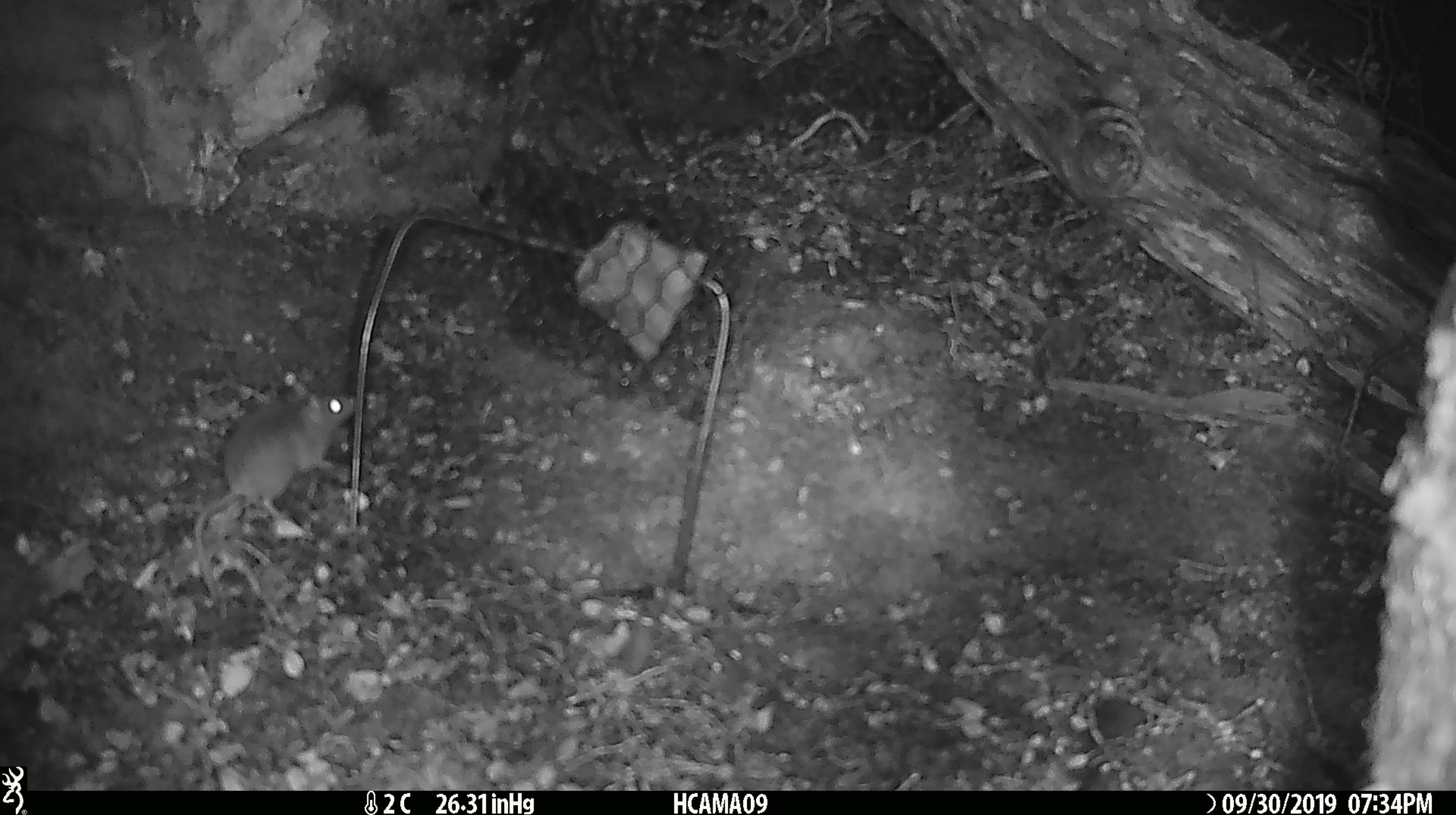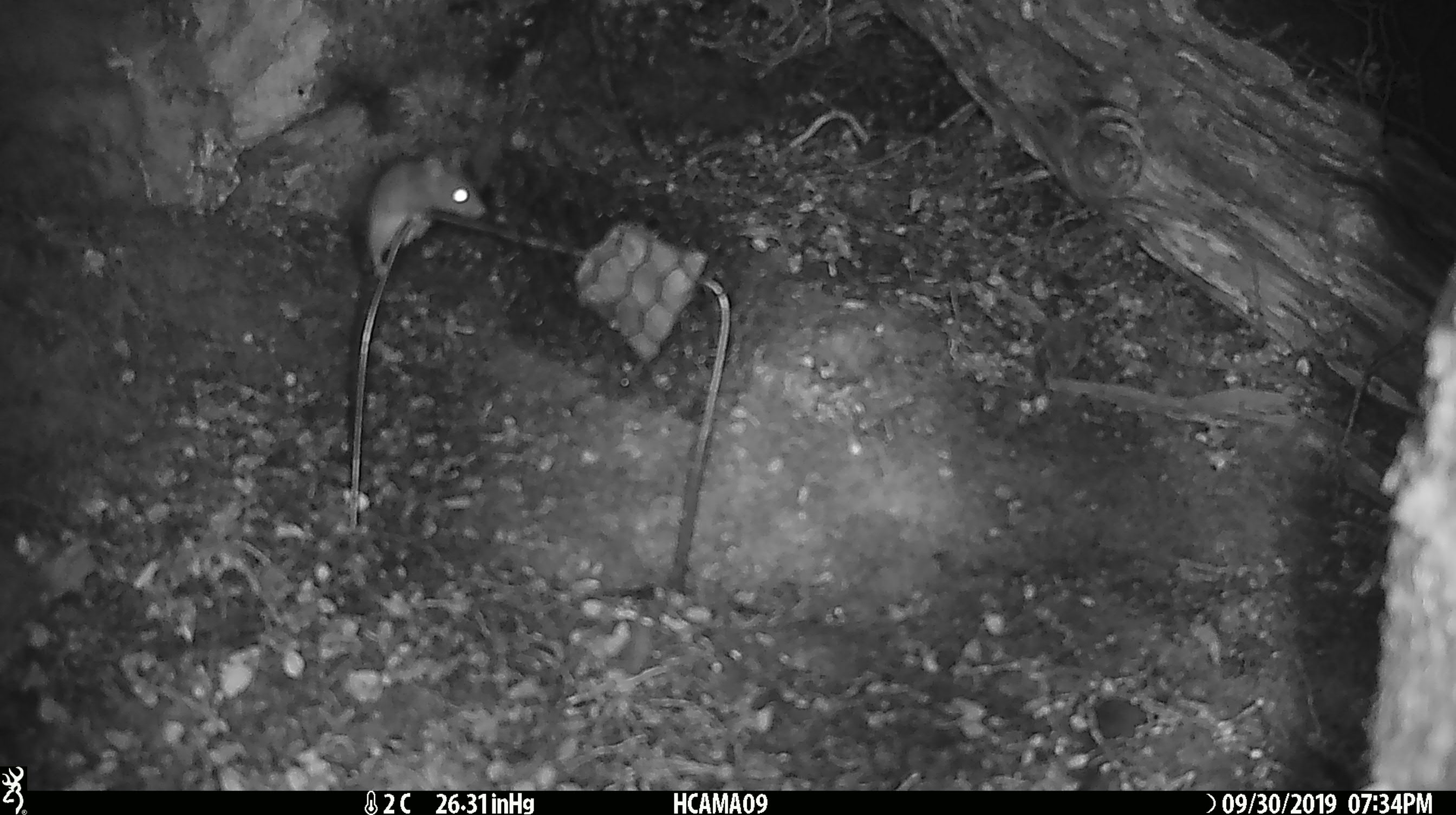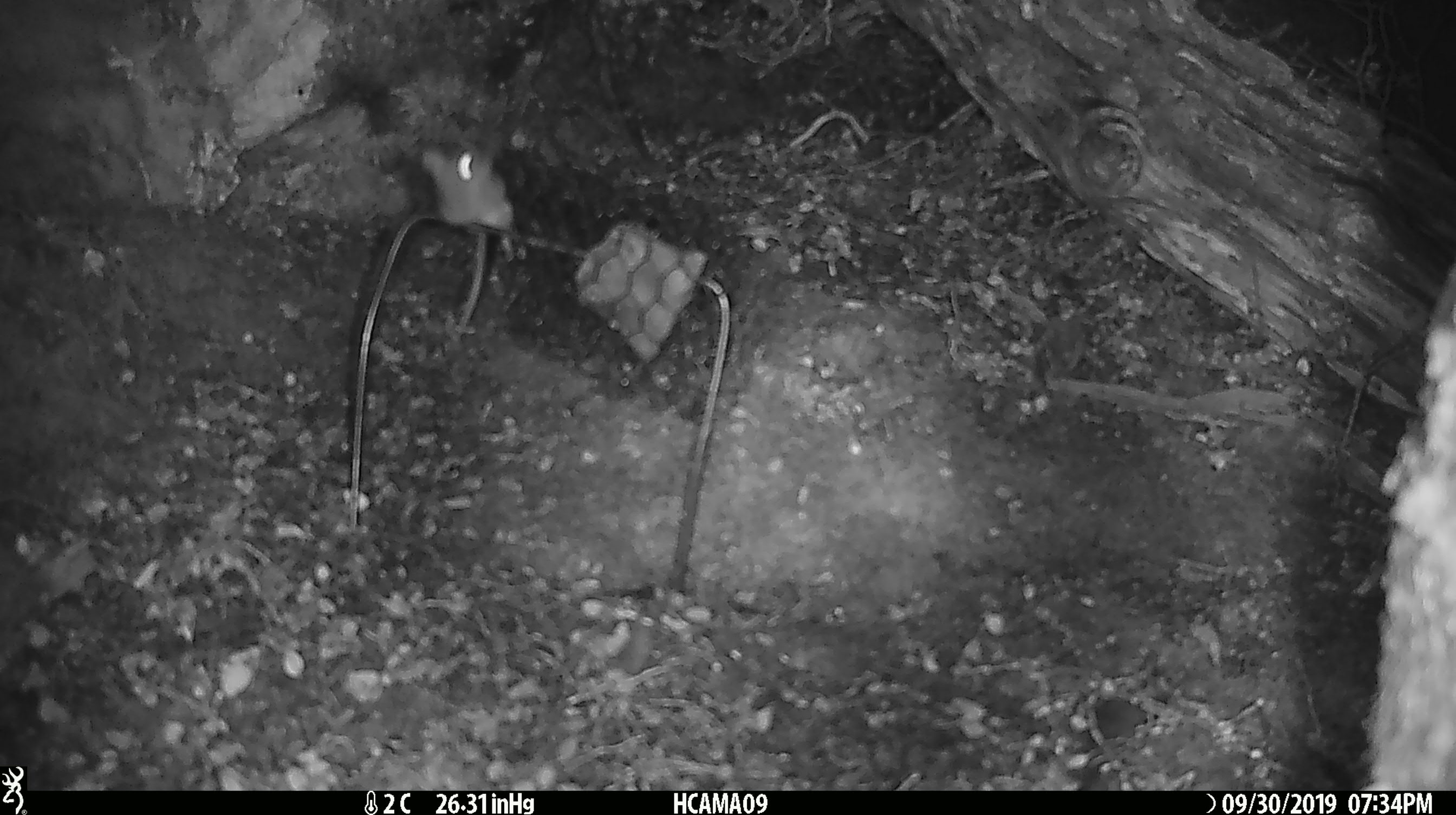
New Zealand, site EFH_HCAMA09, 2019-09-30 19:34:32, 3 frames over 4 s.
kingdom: Animalia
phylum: Chordata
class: Mammalia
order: Rodentia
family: Muridae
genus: Mus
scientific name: Mus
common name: mouse